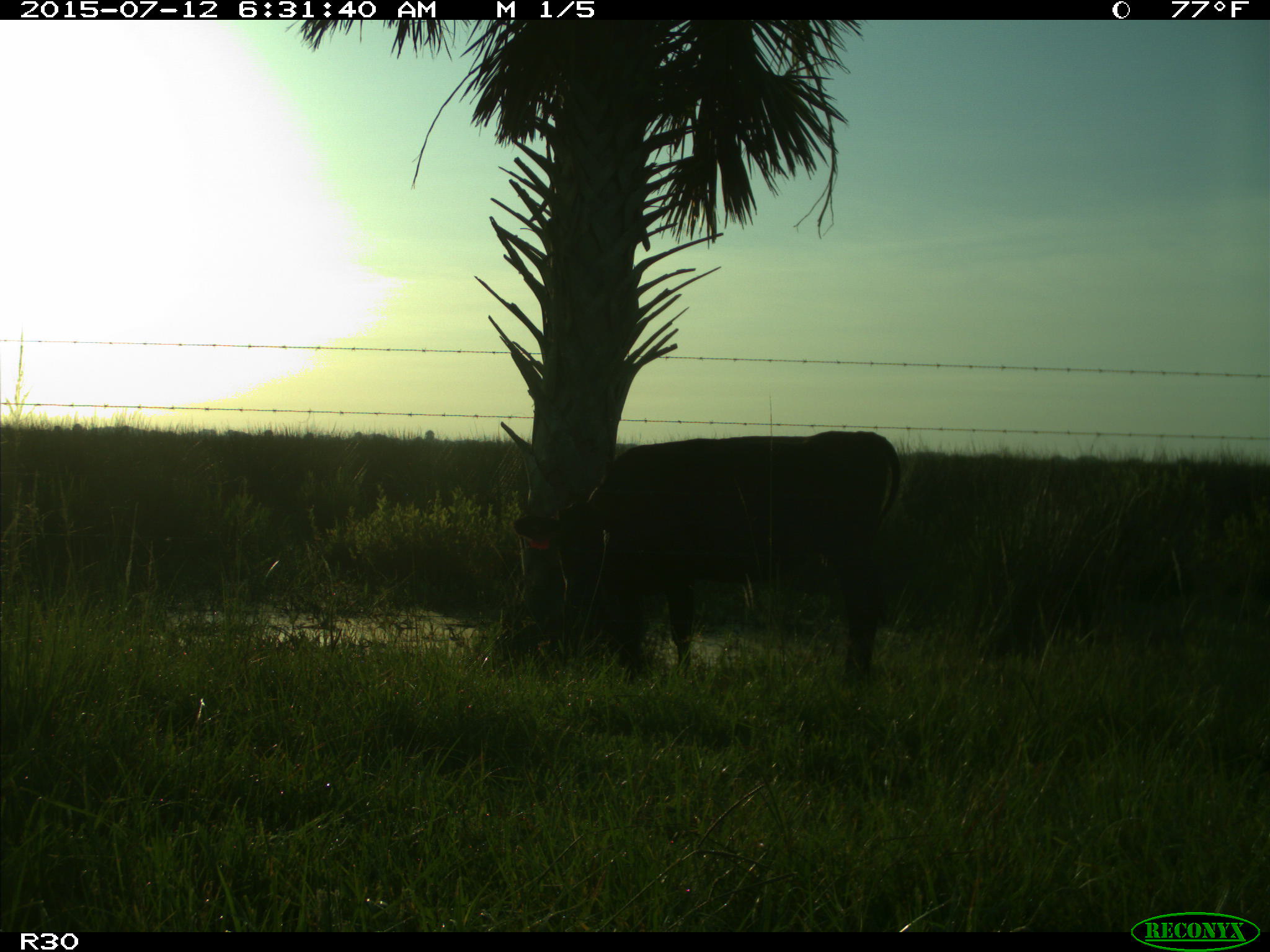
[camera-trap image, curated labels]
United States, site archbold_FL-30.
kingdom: Animalia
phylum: Chordata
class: Mammalia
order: Artiodactyla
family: Bovidae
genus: Bos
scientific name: Bos taurus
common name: domestic cow